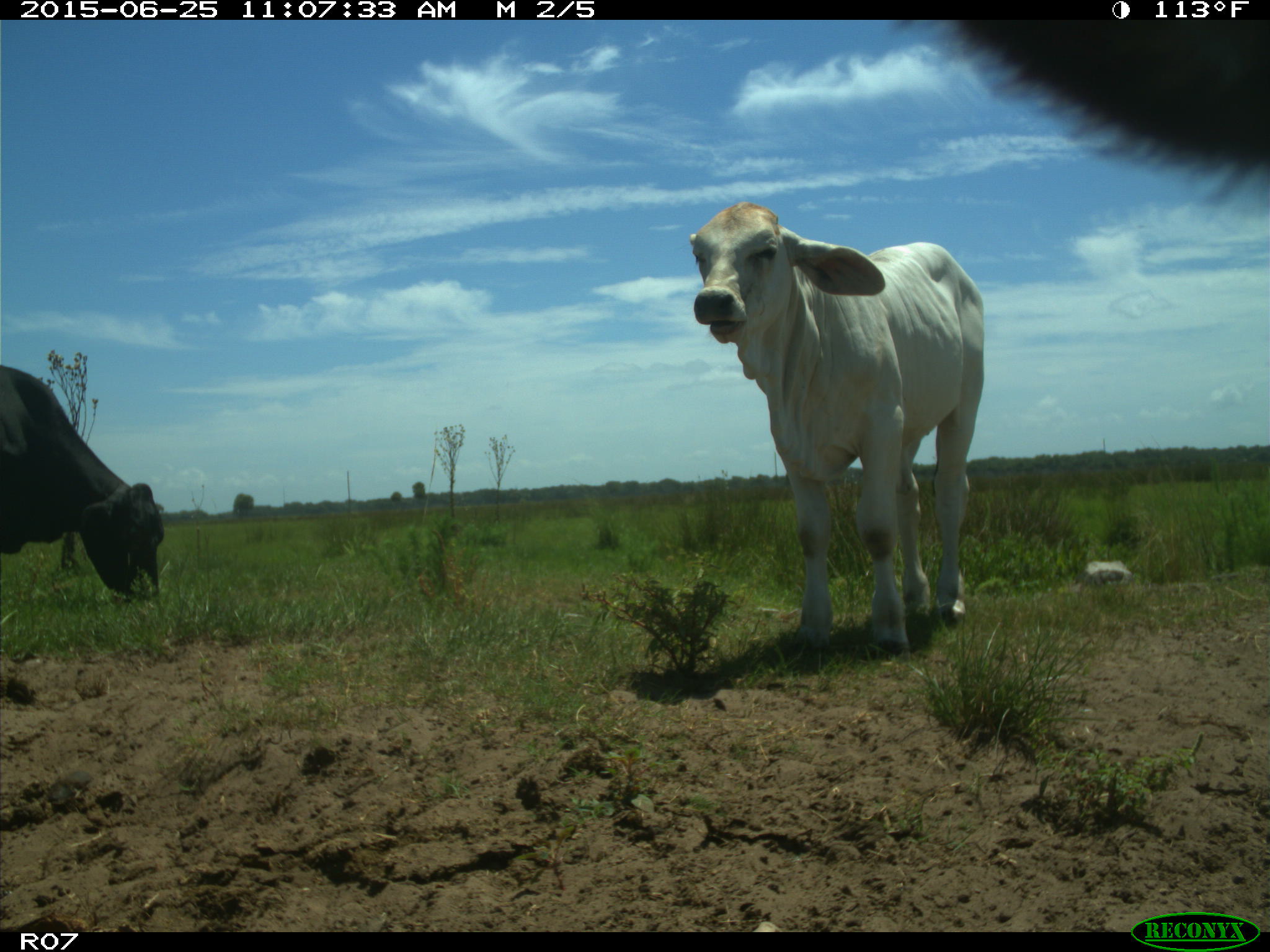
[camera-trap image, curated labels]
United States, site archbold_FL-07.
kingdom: Animalia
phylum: Chordata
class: Mammalia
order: Artiodactyla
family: Bovidae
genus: Bos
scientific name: Bos taurus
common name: domestic cow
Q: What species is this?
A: Bos taurus (domestic cow).